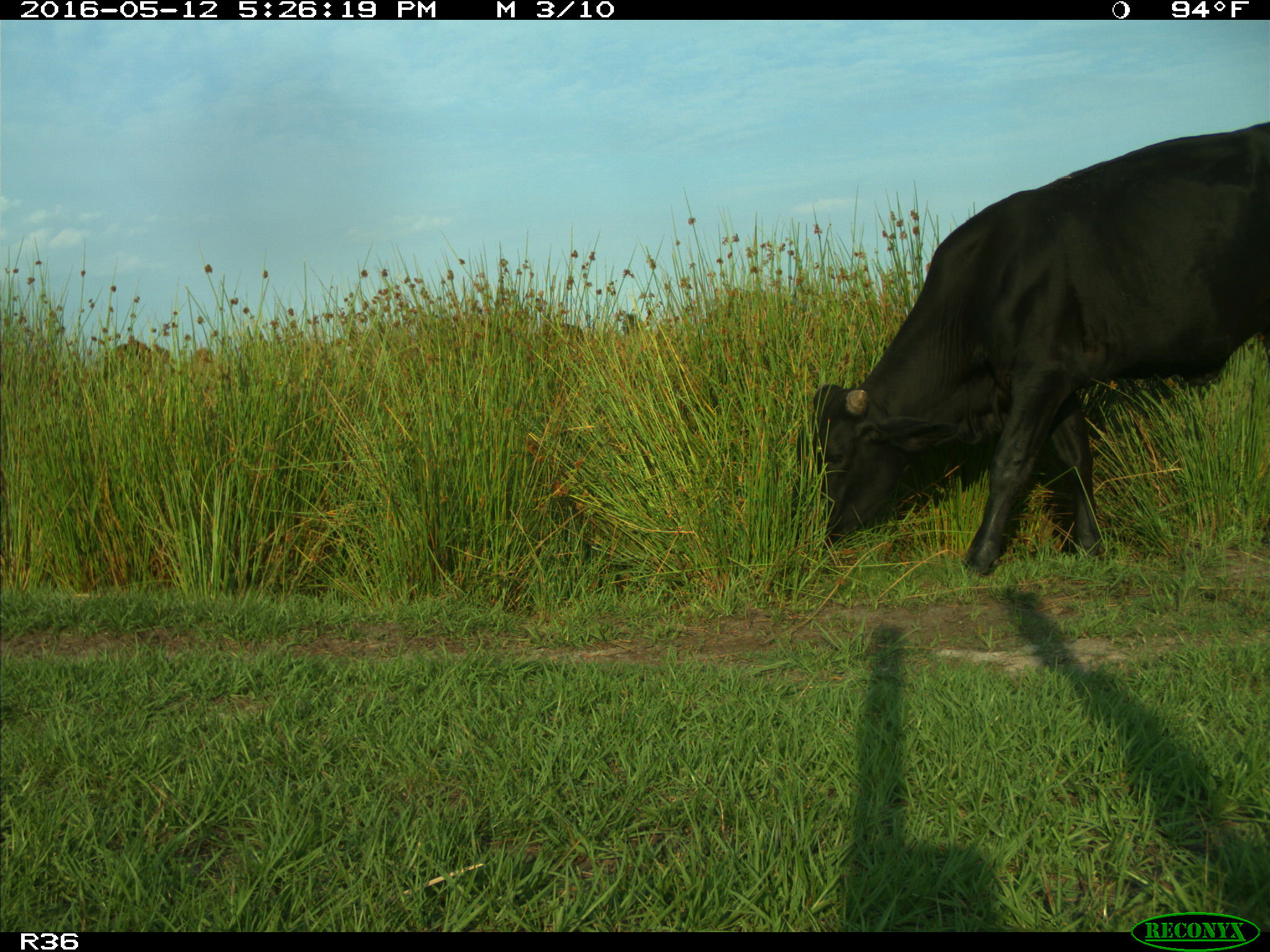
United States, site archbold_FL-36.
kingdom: Animalia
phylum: Chordata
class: Mammalia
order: Artiodactyla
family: Bovidae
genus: Bos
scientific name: Bos taurus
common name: domestic cow